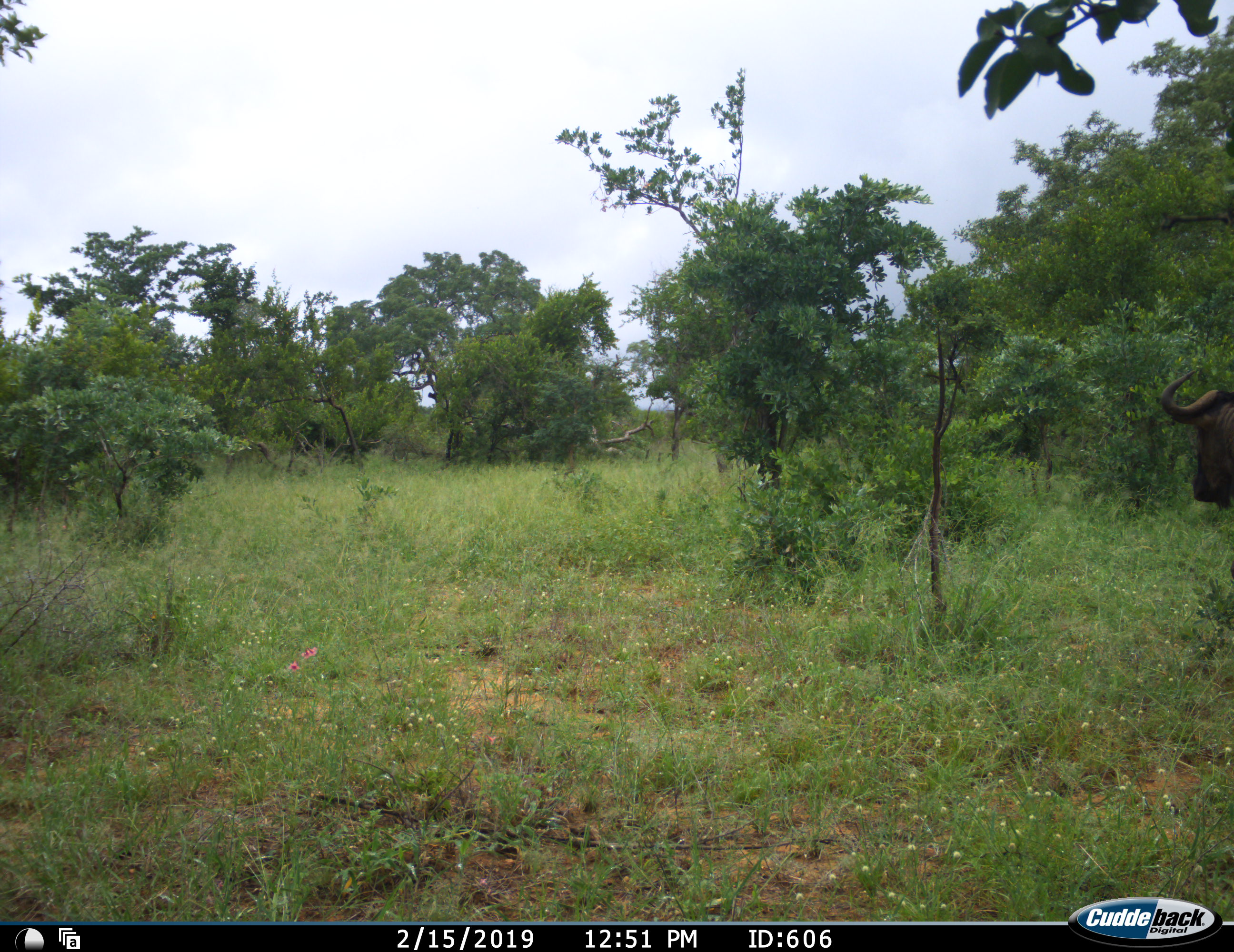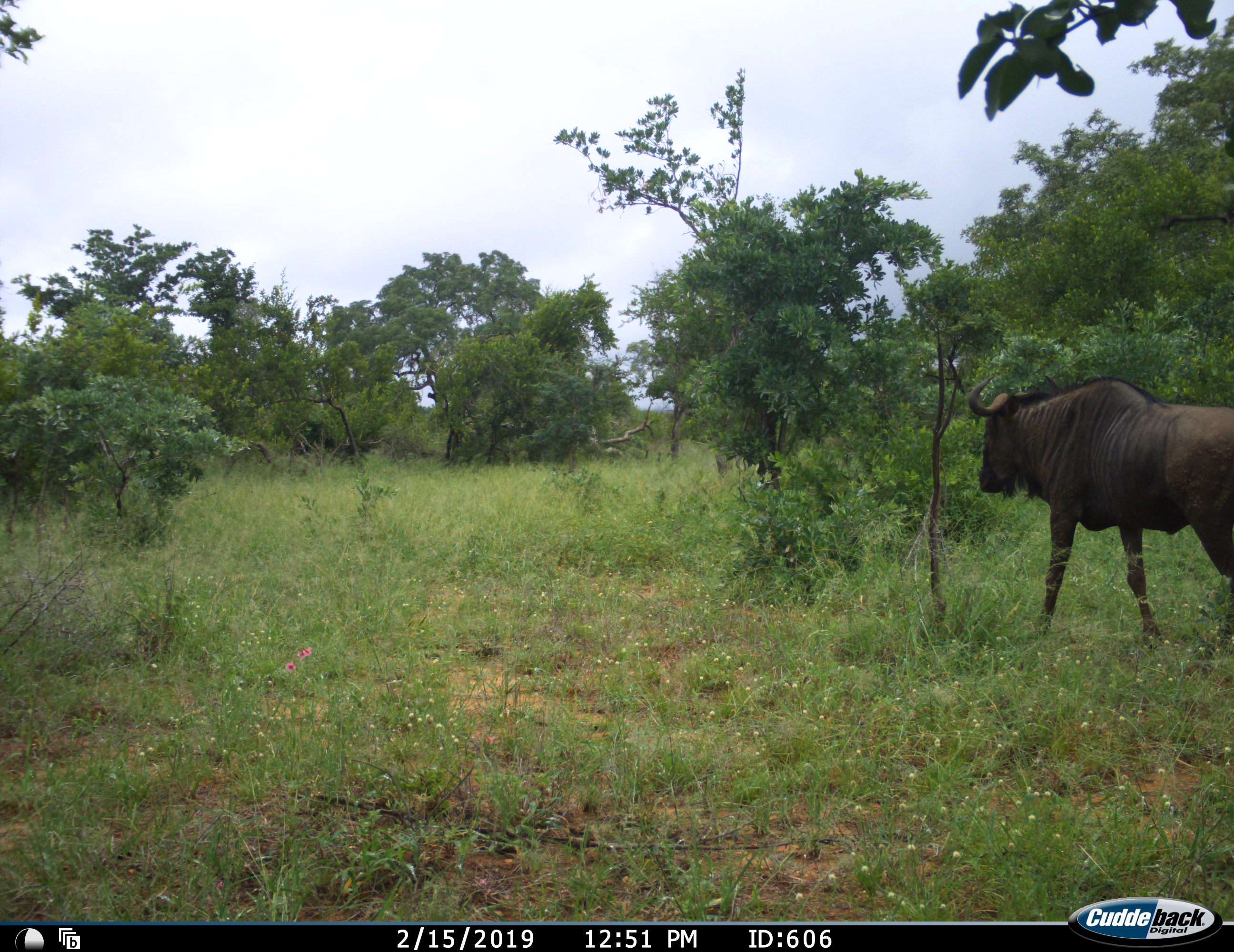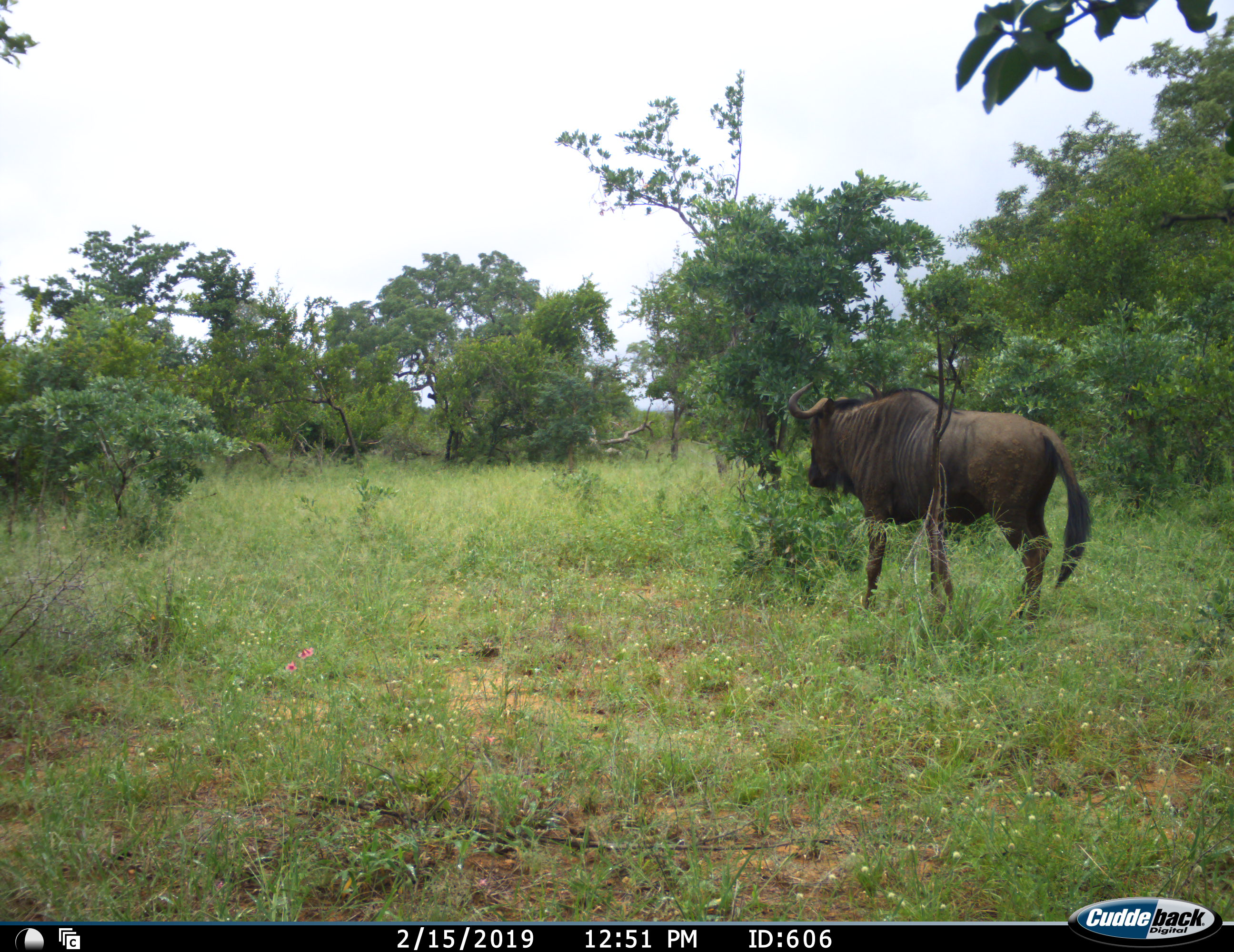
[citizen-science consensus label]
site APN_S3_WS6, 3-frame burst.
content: unidentified animal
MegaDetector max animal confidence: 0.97